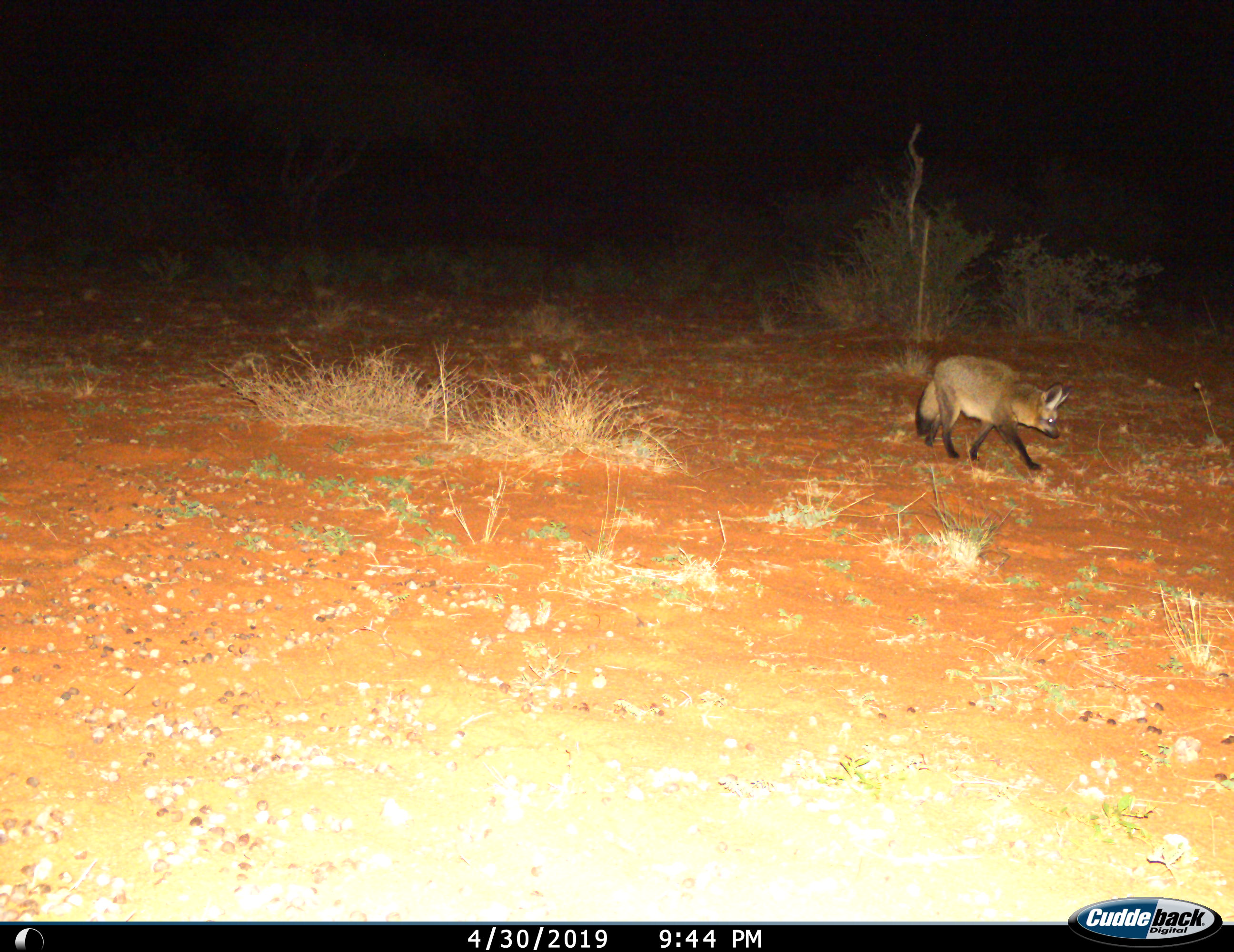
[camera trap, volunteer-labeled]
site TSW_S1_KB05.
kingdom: Animalia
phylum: Chordata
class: Mammalia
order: Carnivora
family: Canidae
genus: Otocyon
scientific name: Otocyon megalotis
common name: bat-eared fox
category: foxbateared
Foxbateared (bat-eared fox) (Otocyon megalotis), count 1. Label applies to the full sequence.